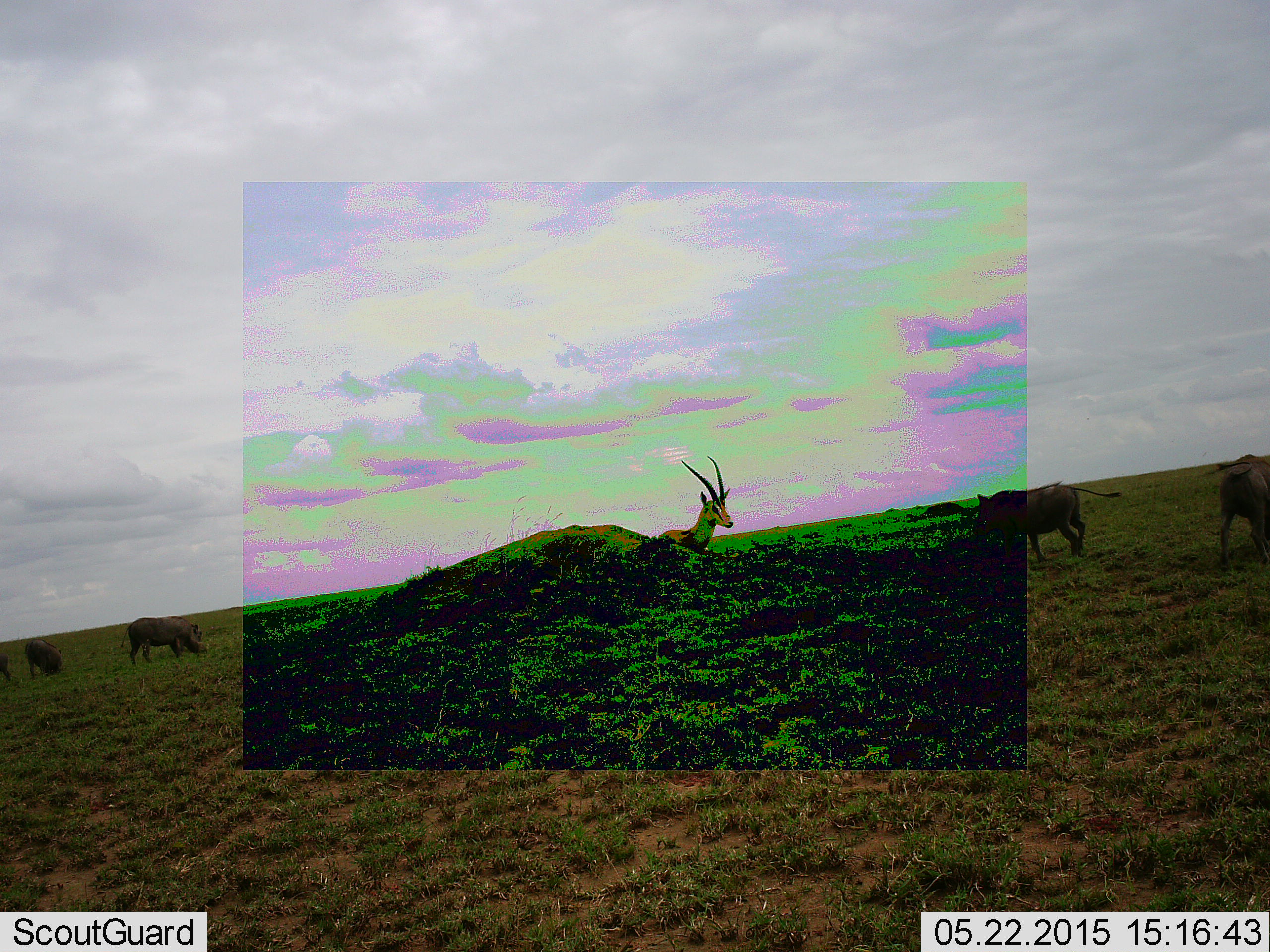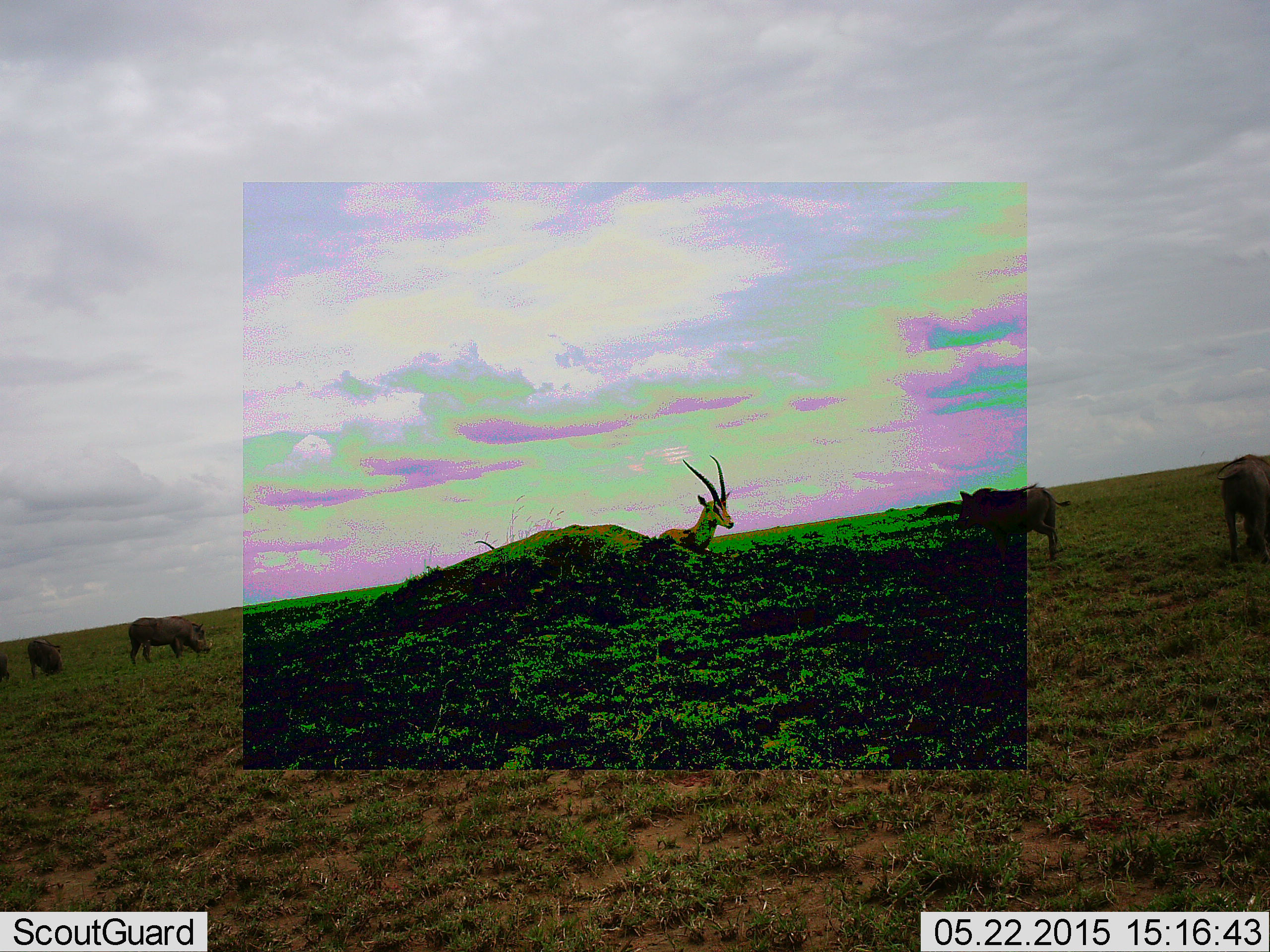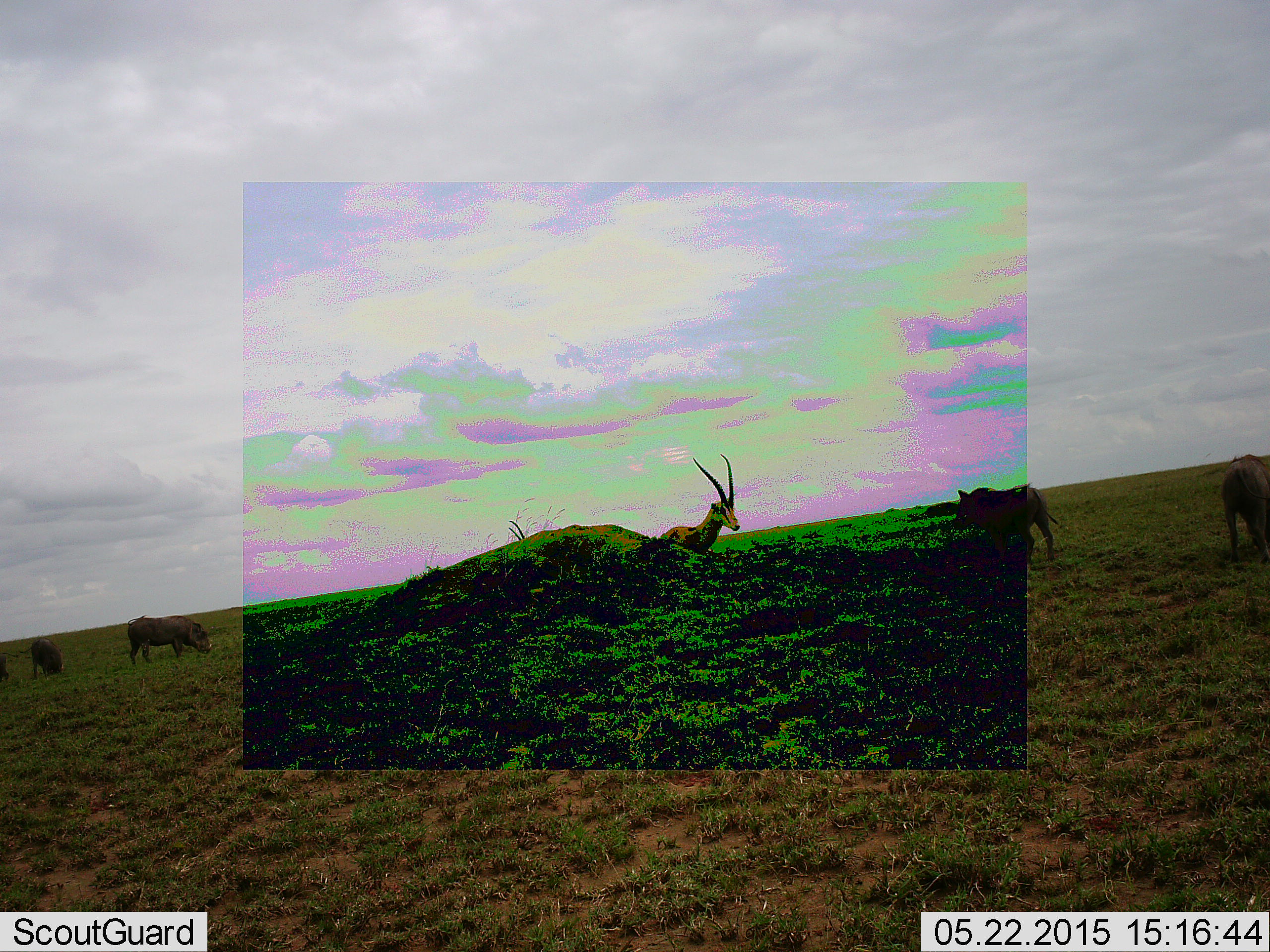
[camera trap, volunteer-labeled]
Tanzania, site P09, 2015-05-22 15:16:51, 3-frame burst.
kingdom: Animalia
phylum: Chordata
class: Mammalia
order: Artiodactyla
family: Bovidae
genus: Nanger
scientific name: Nanger granti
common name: grant's gazelle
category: gazellegrants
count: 2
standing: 69%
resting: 15%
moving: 46%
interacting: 8%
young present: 0%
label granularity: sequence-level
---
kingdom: Animalia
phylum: Chordata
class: Mammalia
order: Artiodactyla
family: Suidae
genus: Phacochoerus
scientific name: Phacochoerus africanus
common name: warthog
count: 4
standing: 53%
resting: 0%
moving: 40%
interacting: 0%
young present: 0%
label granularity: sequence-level